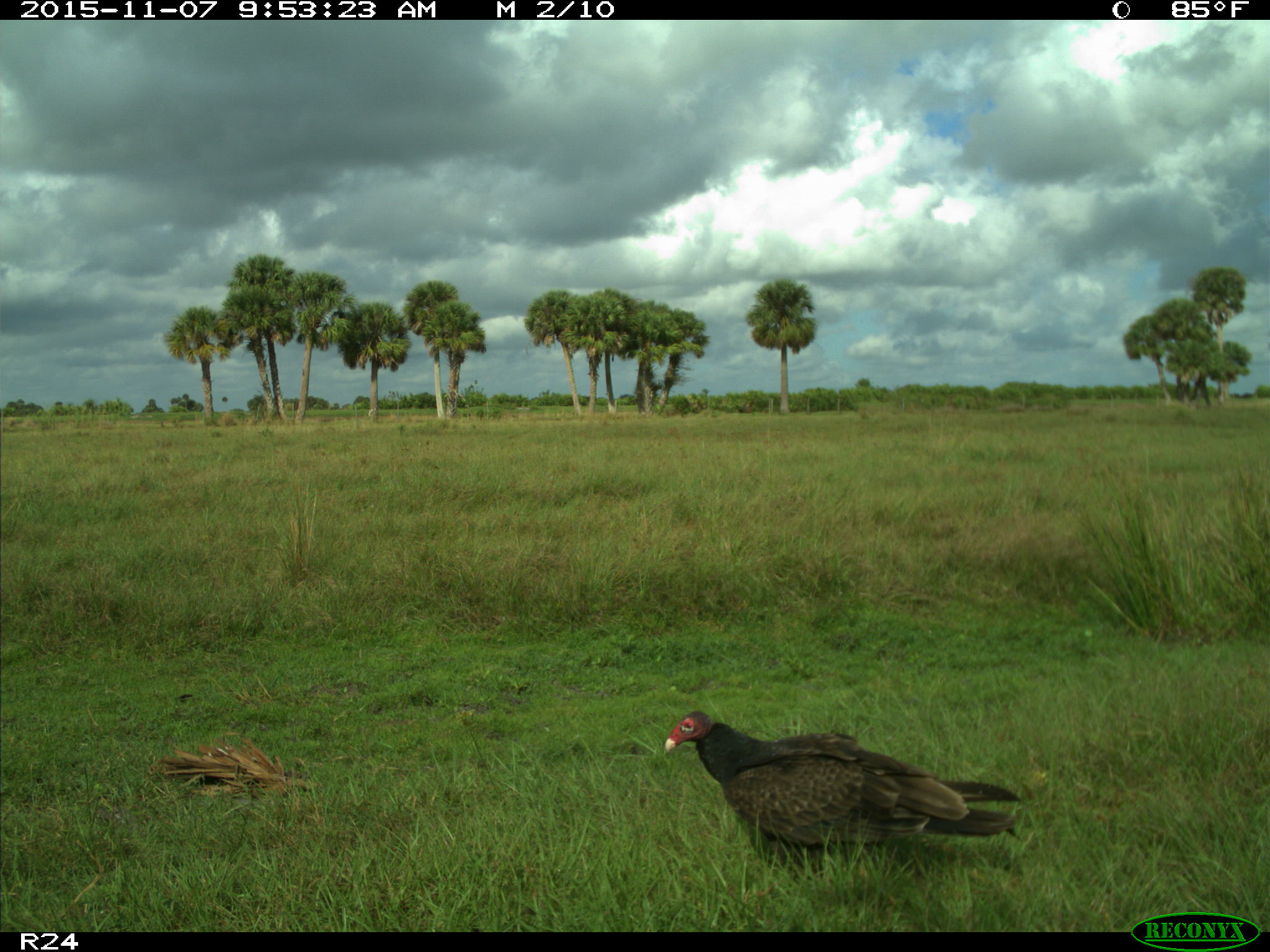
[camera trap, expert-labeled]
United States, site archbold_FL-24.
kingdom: Animalia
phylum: Chordata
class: Aves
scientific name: Aves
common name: birds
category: unidentified bird